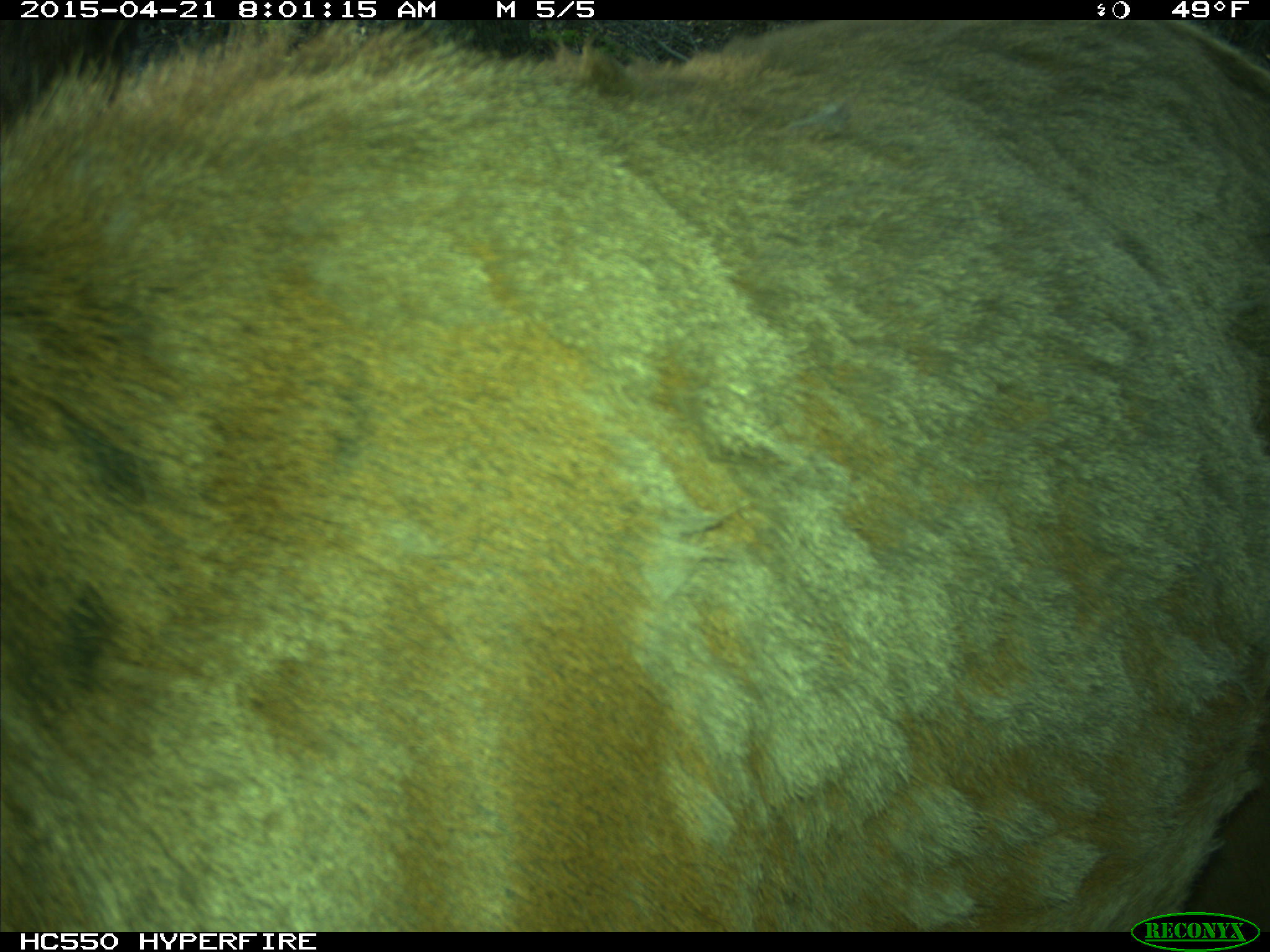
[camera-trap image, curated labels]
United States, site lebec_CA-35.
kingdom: Animalia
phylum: Chordata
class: Mammalia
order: Artiodactyla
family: Cervidae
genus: Cervus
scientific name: Cervus canadensis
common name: elk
Cervus canadensis (elk).